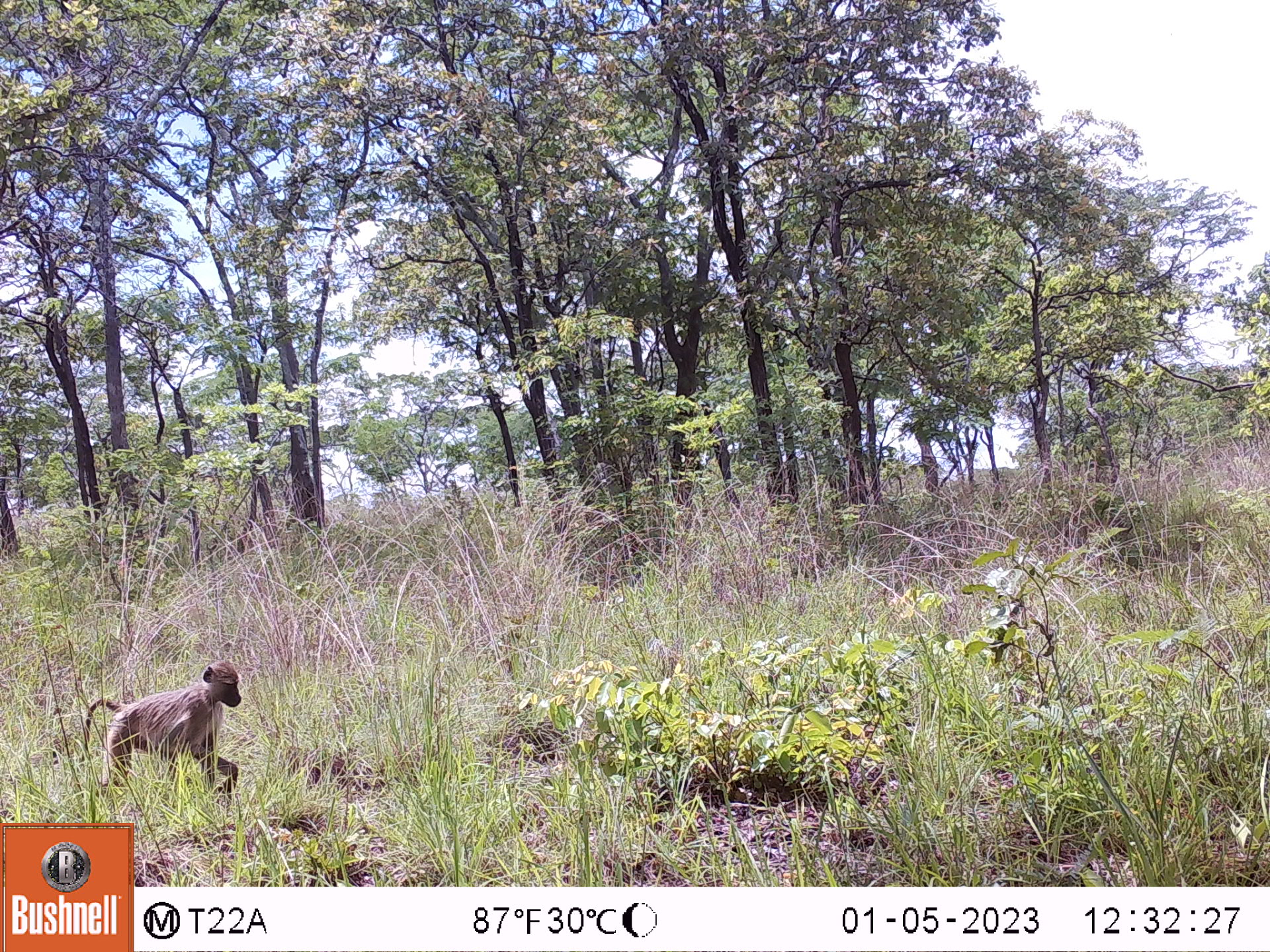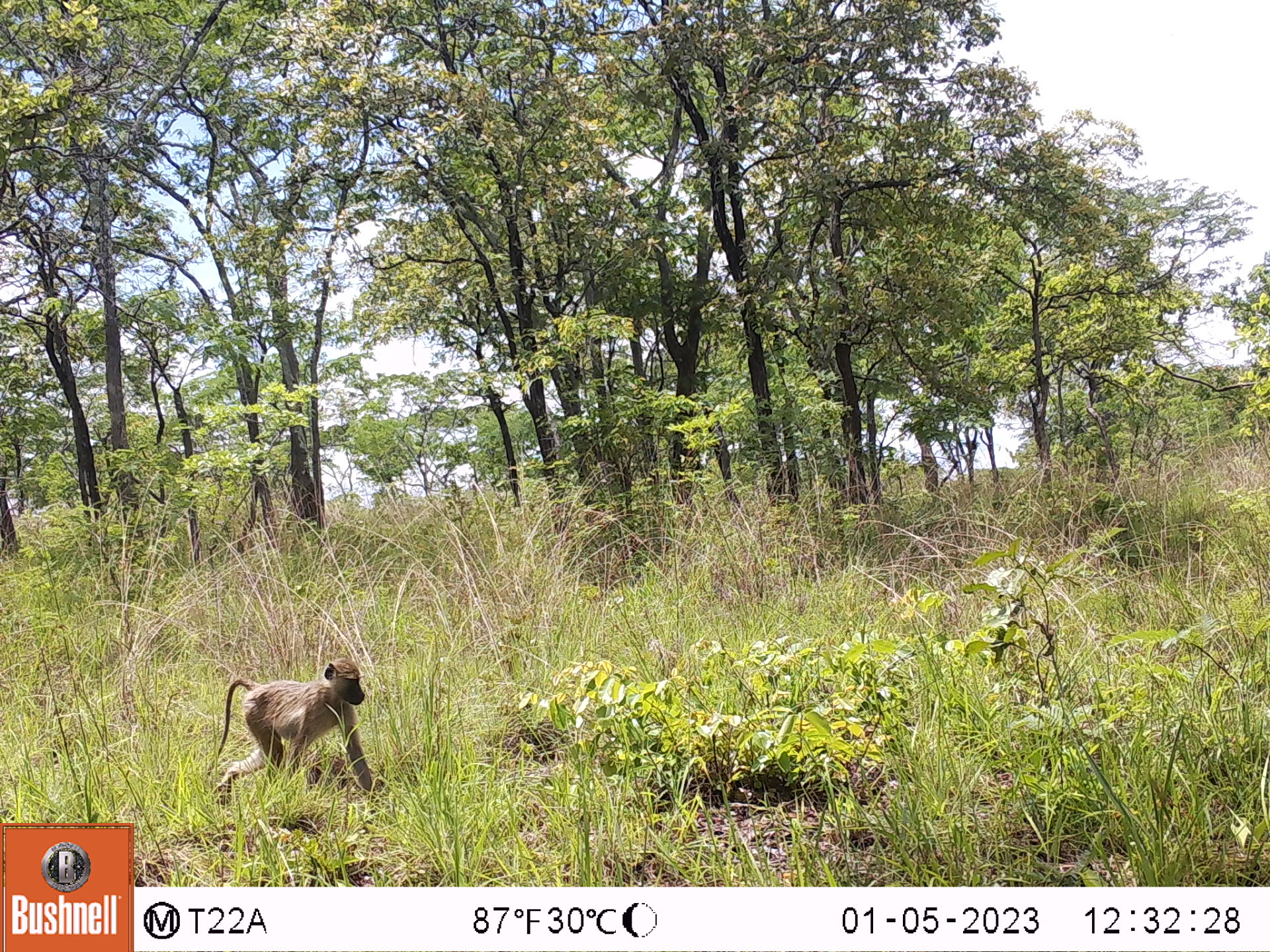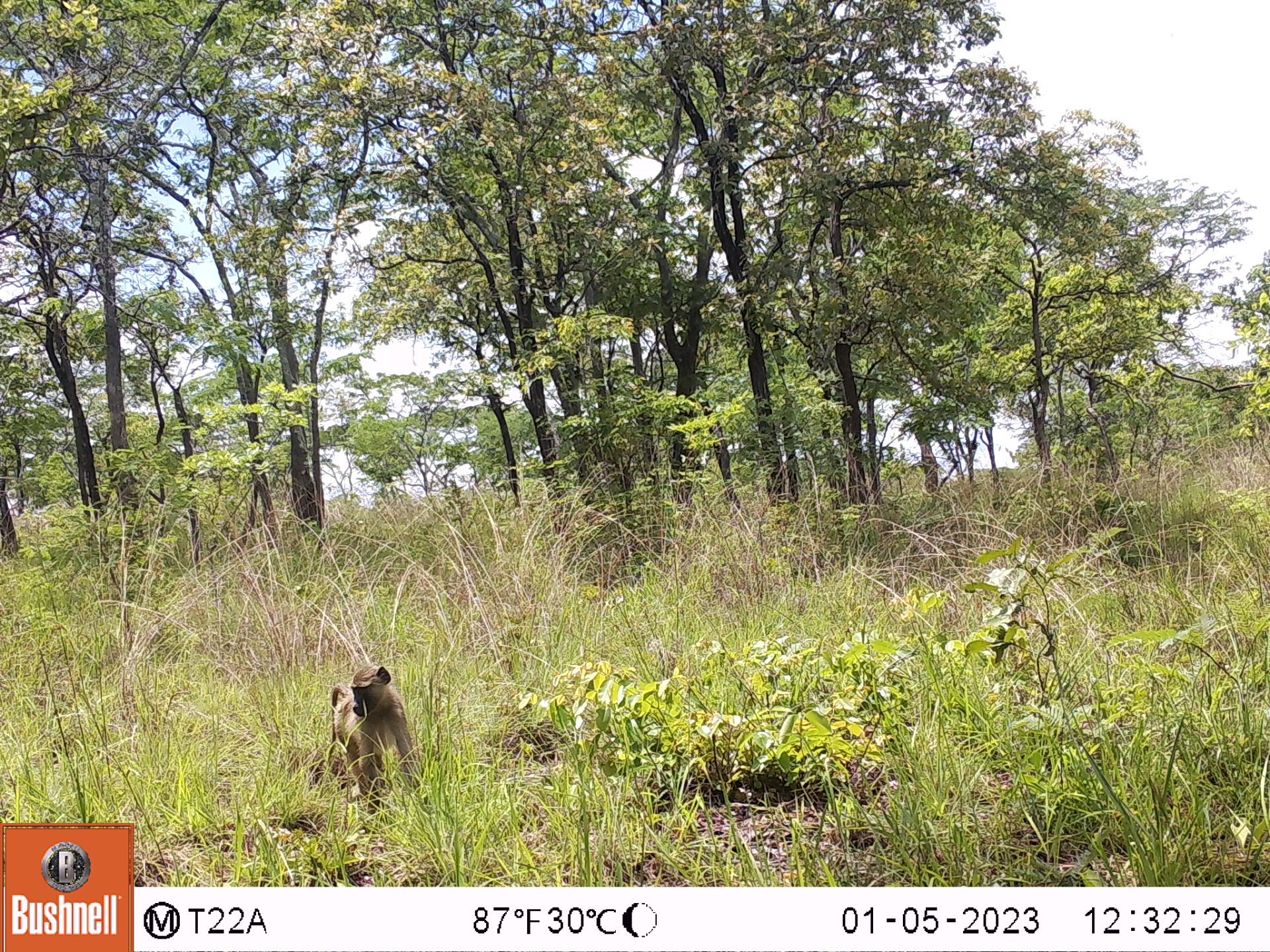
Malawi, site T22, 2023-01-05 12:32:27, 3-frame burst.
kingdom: Animalia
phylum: Chordata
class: Mammalia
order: Primates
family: Cercopithecidae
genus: Papio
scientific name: Papio cynocephalus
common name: yellow baboon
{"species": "yellow baboon (Papio cynocephalus)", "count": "1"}